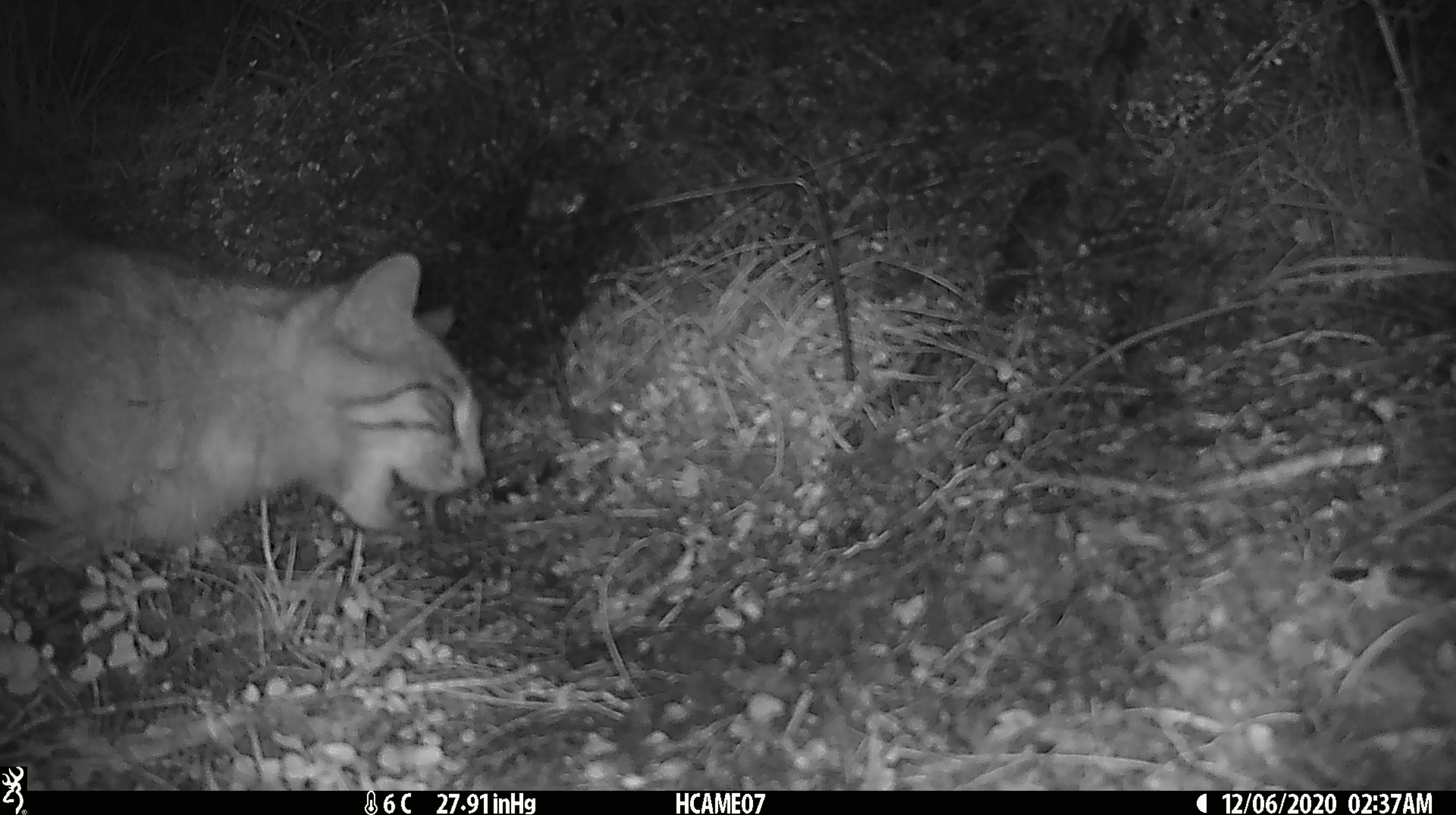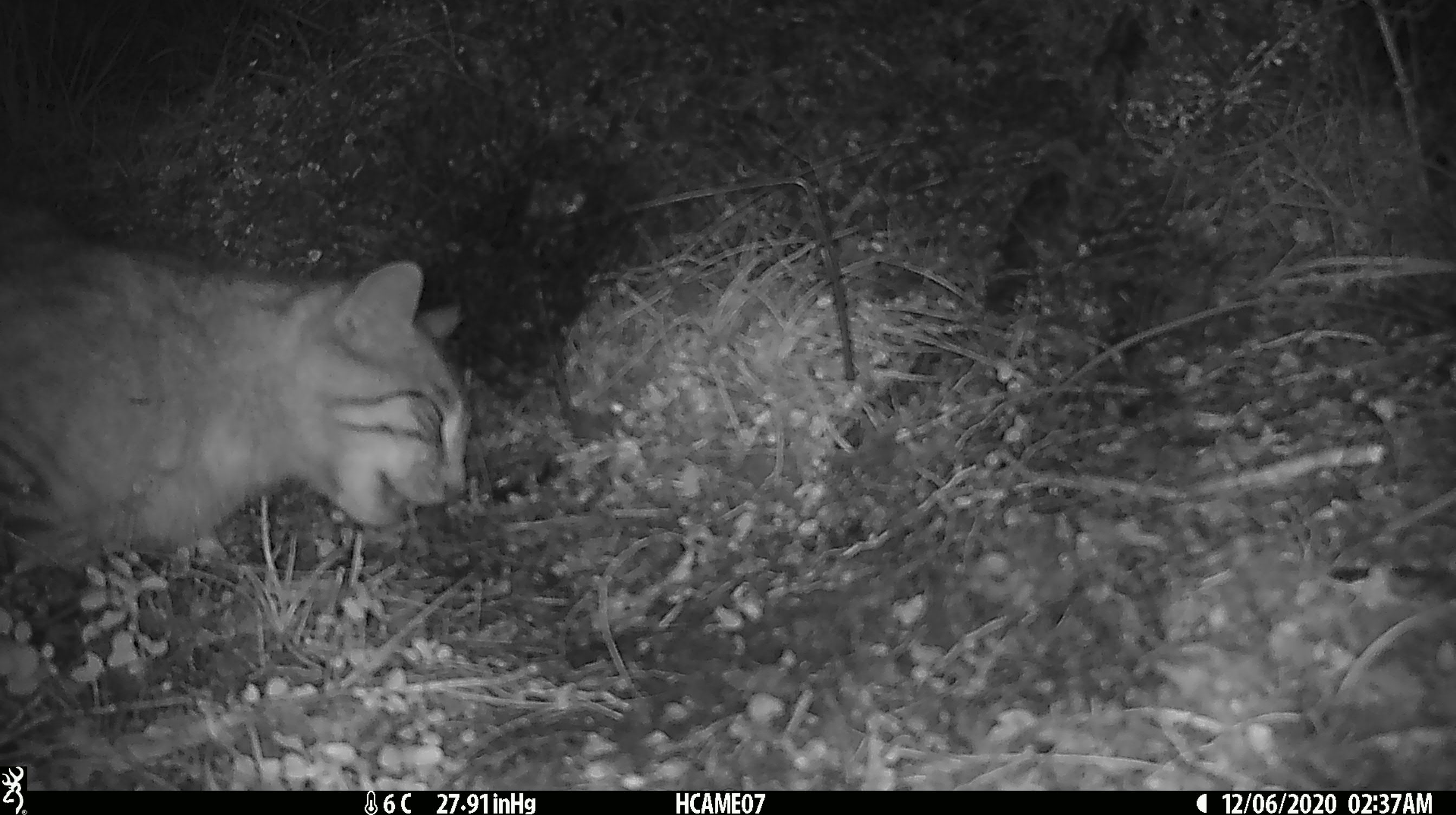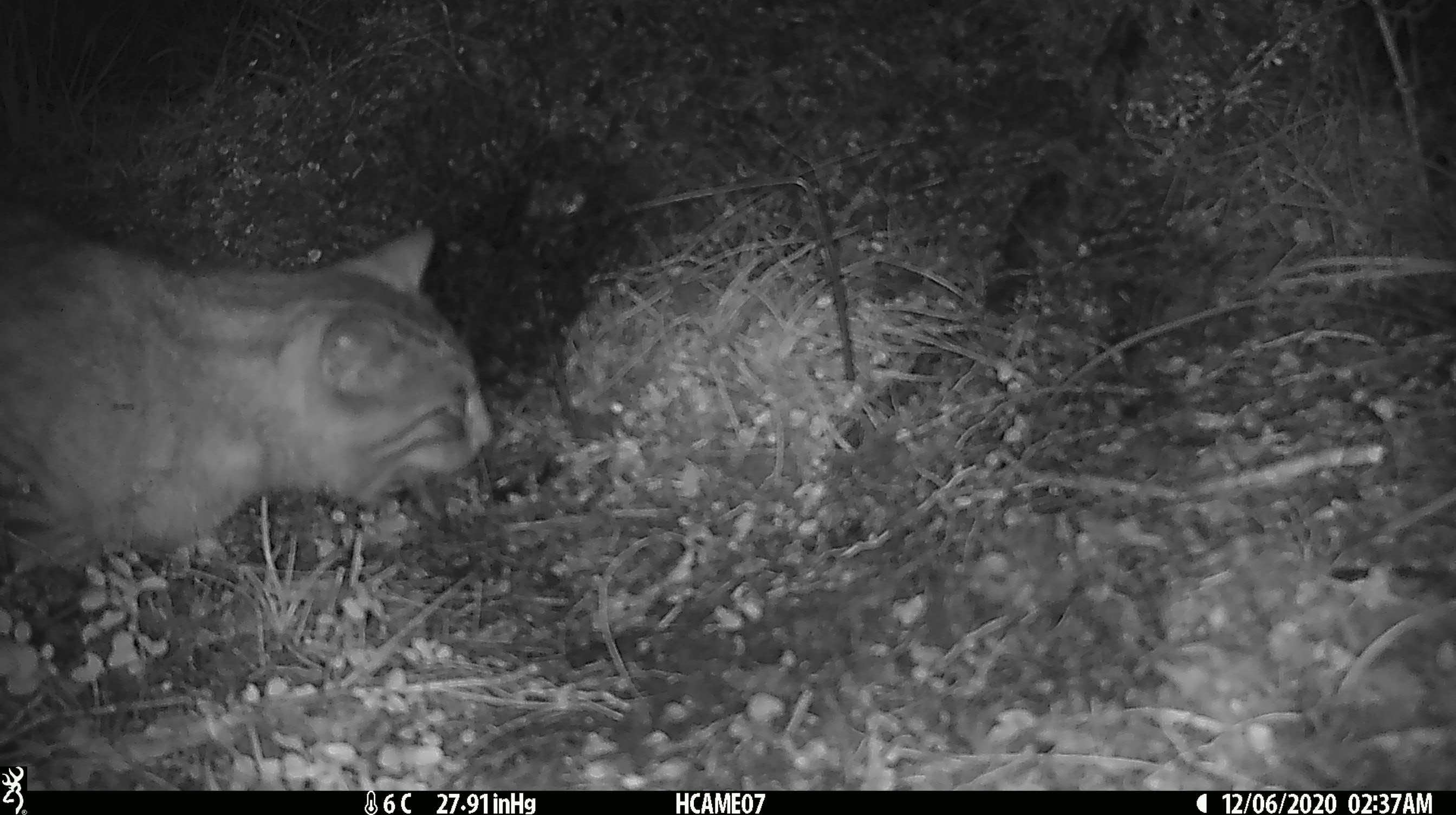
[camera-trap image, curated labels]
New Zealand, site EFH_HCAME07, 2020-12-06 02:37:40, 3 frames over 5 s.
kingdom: Animalia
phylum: Chordata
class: Mammalia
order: Carnivora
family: Felidae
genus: Felis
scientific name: Felis catus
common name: domestic cat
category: cat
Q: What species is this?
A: Cat (domestic cat) (Felis catus).